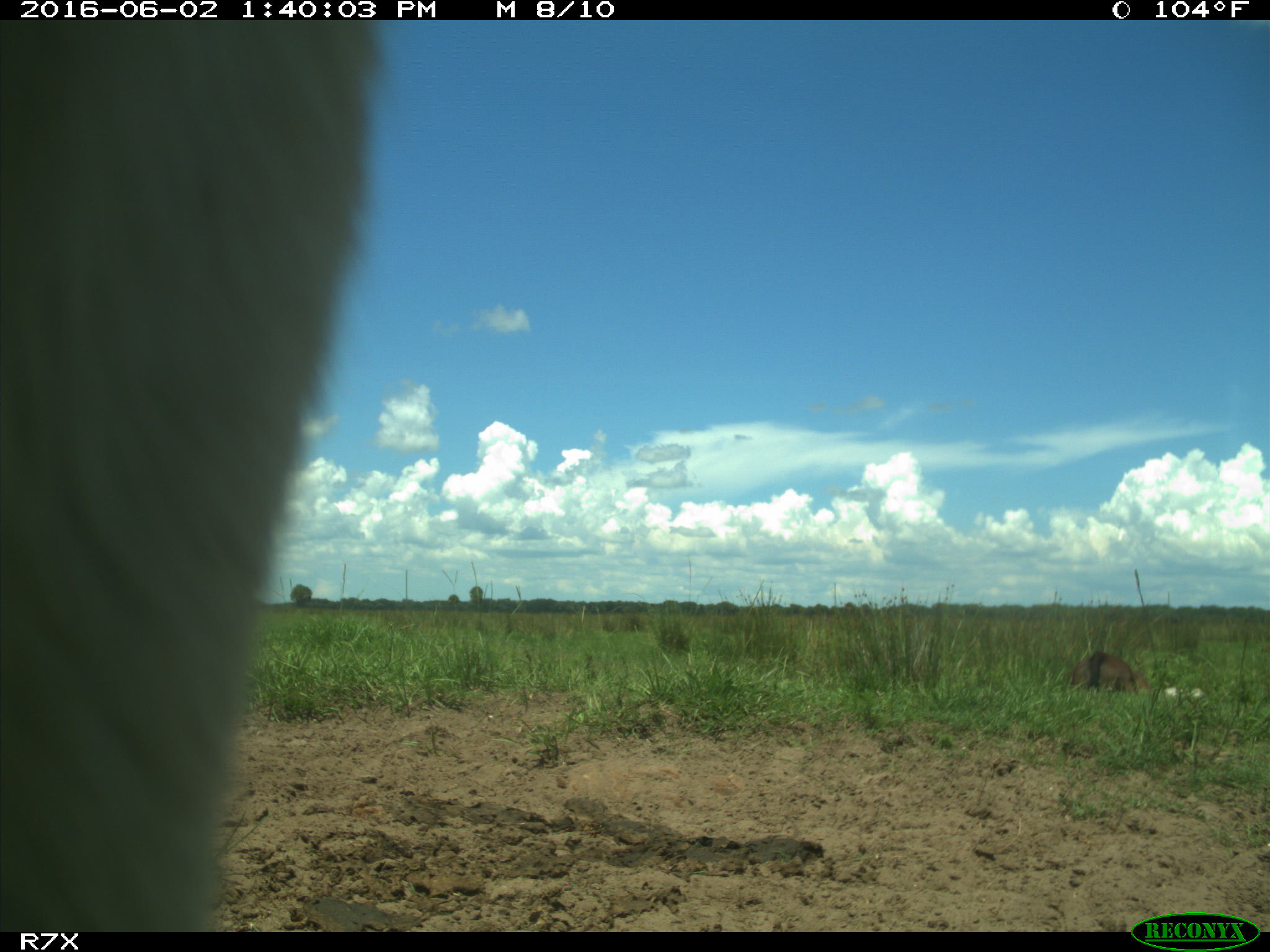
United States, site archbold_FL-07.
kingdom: Animalia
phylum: Chordata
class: Mammalia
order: Artiodactyla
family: Bovidae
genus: Bos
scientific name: Bos taurus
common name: domestic cow